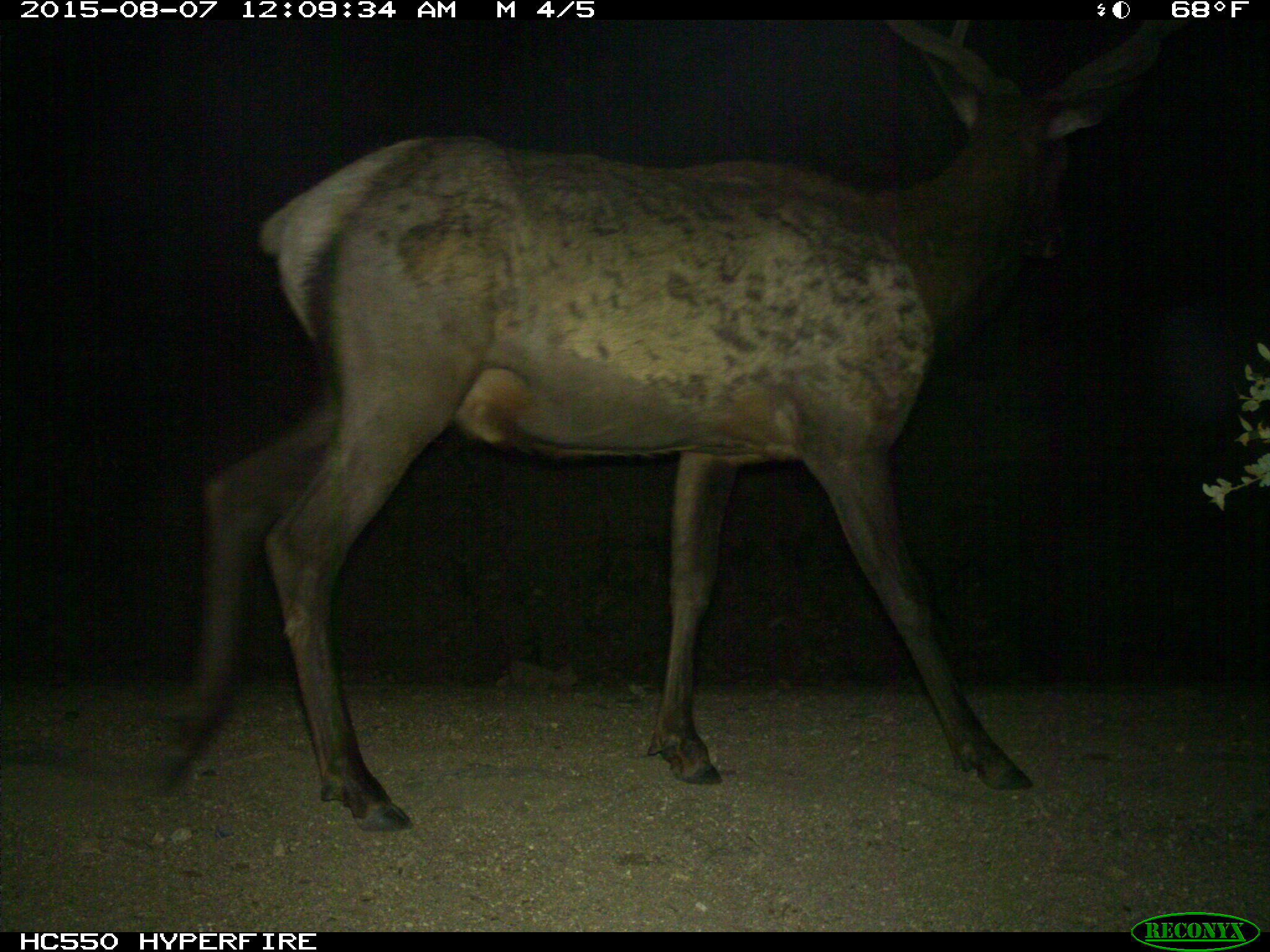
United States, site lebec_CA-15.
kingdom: Animalia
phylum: Chordata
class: Mammalia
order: Artiodactyla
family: Cervidae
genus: Cervus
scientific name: Cervus canadensis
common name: elk